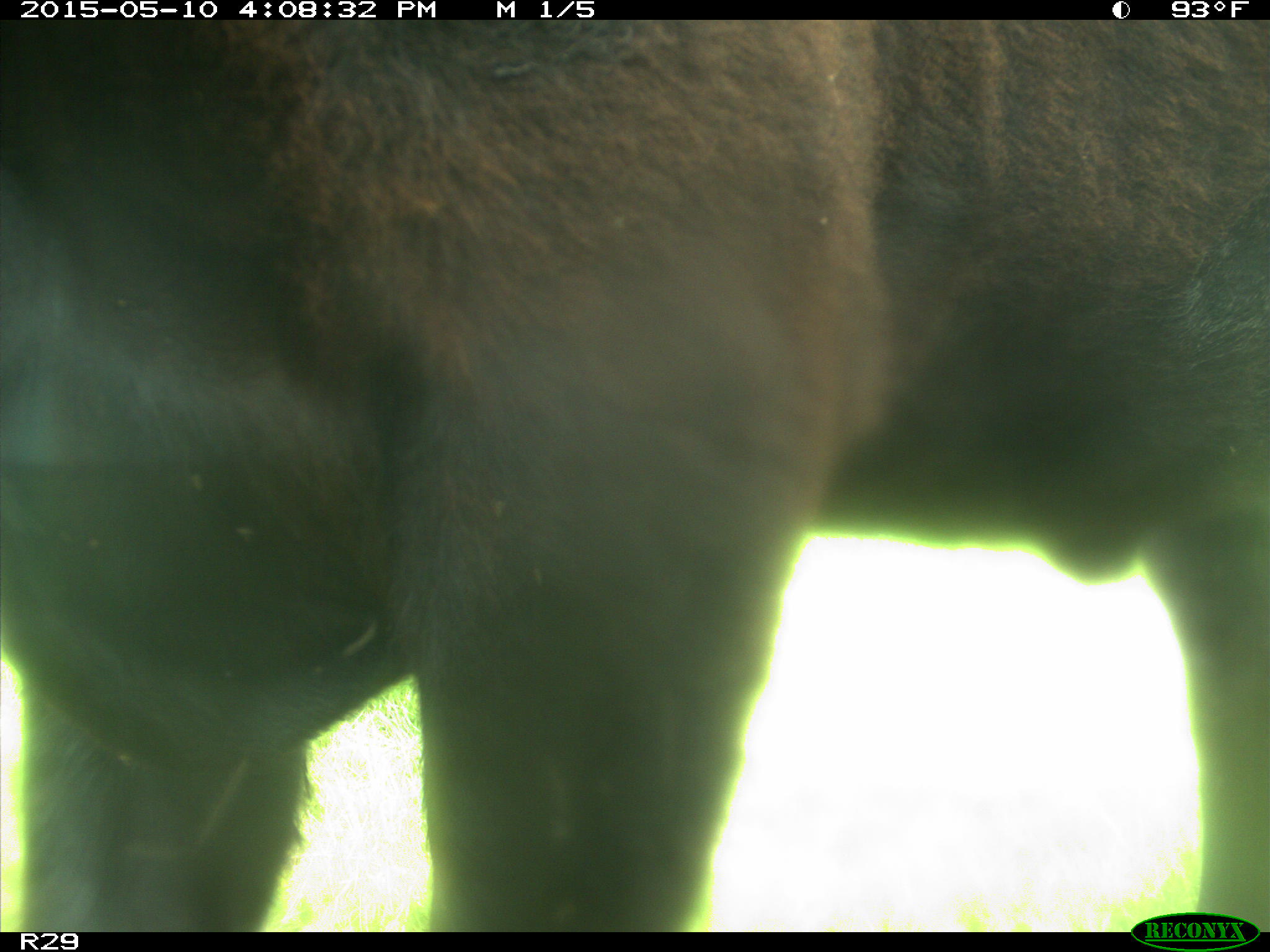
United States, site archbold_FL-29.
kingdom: Animalia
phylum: Chordata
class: Mammalia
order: Artiodactyla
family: Bovidae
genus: Bos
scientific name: Bos taurus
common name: domestic cow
Bos taurus (domestic cow).